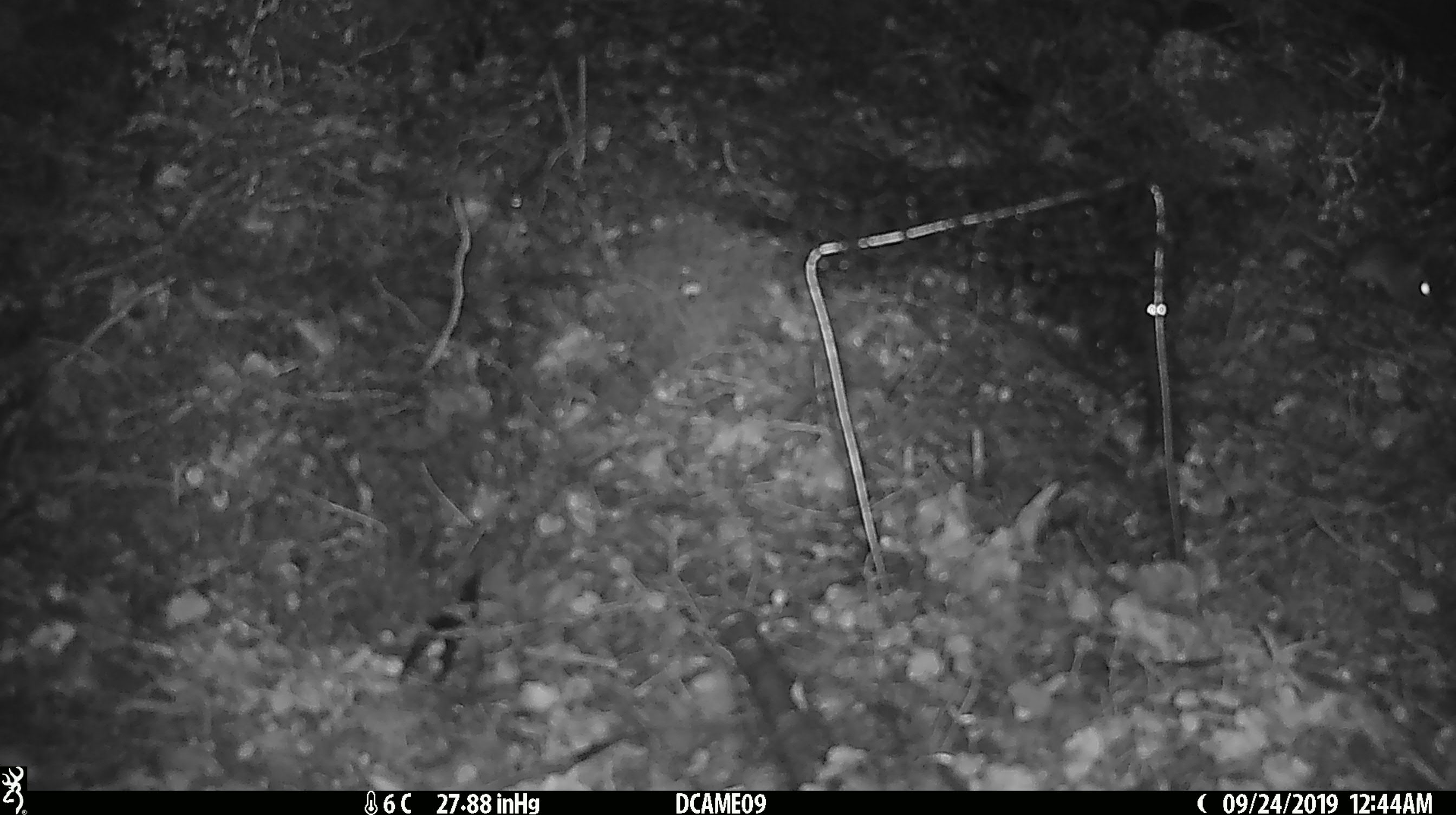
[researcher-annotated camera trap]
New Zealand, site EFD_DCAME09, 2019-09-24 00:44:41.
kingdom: Animalia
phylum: Chordata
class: Mammalia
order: Rodentia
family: Muridae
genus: Mus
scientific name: Mus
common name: mouse